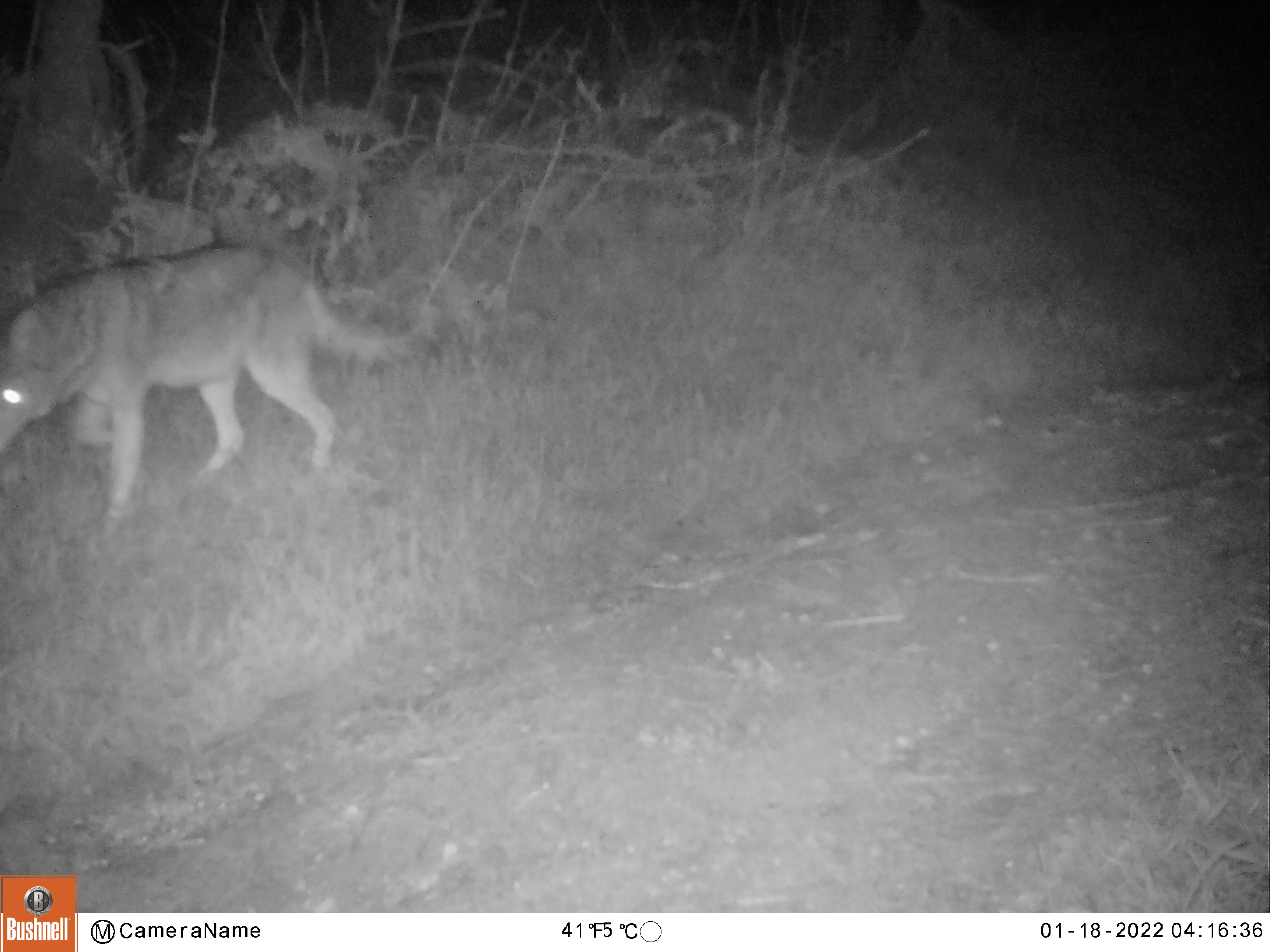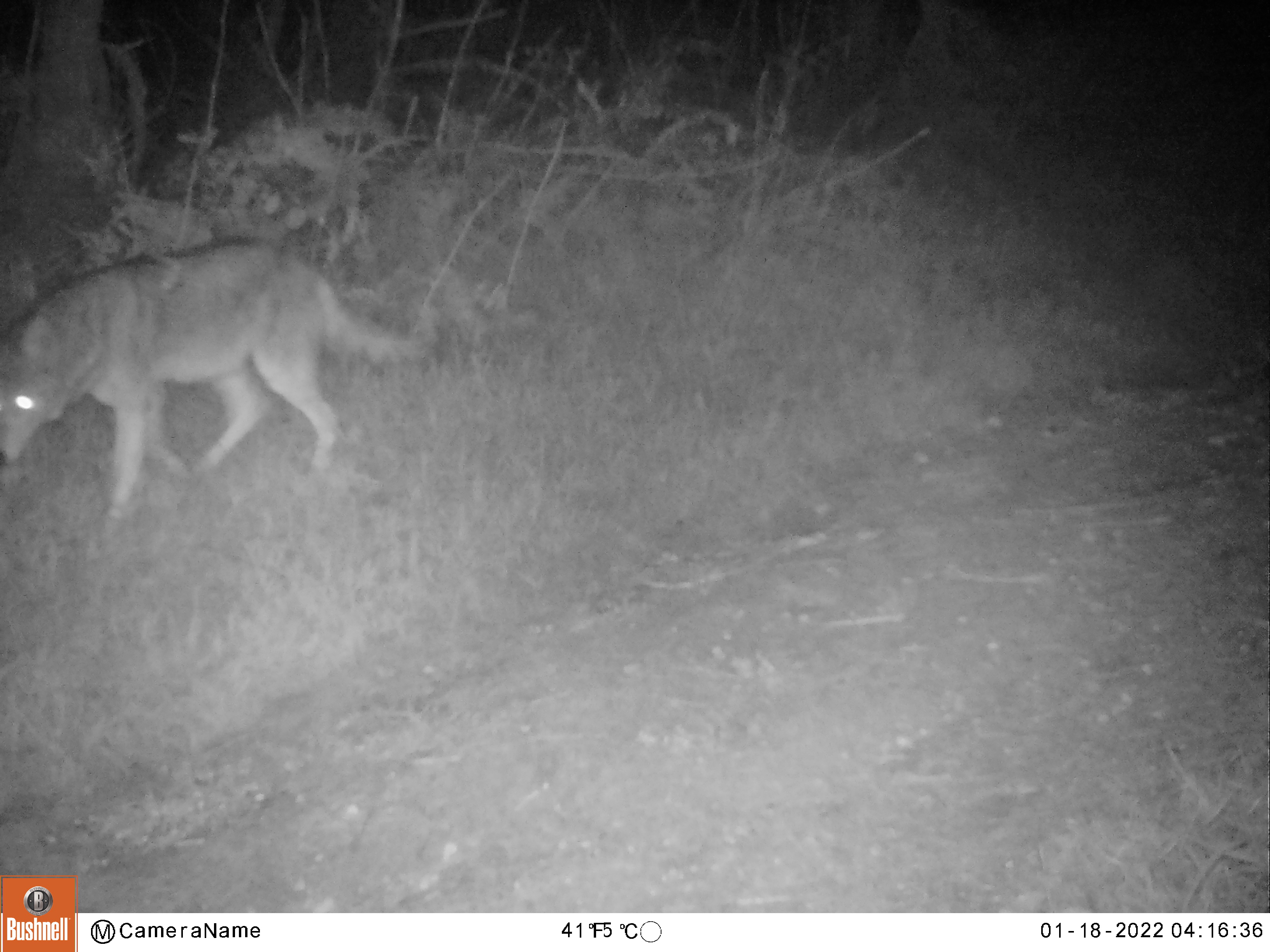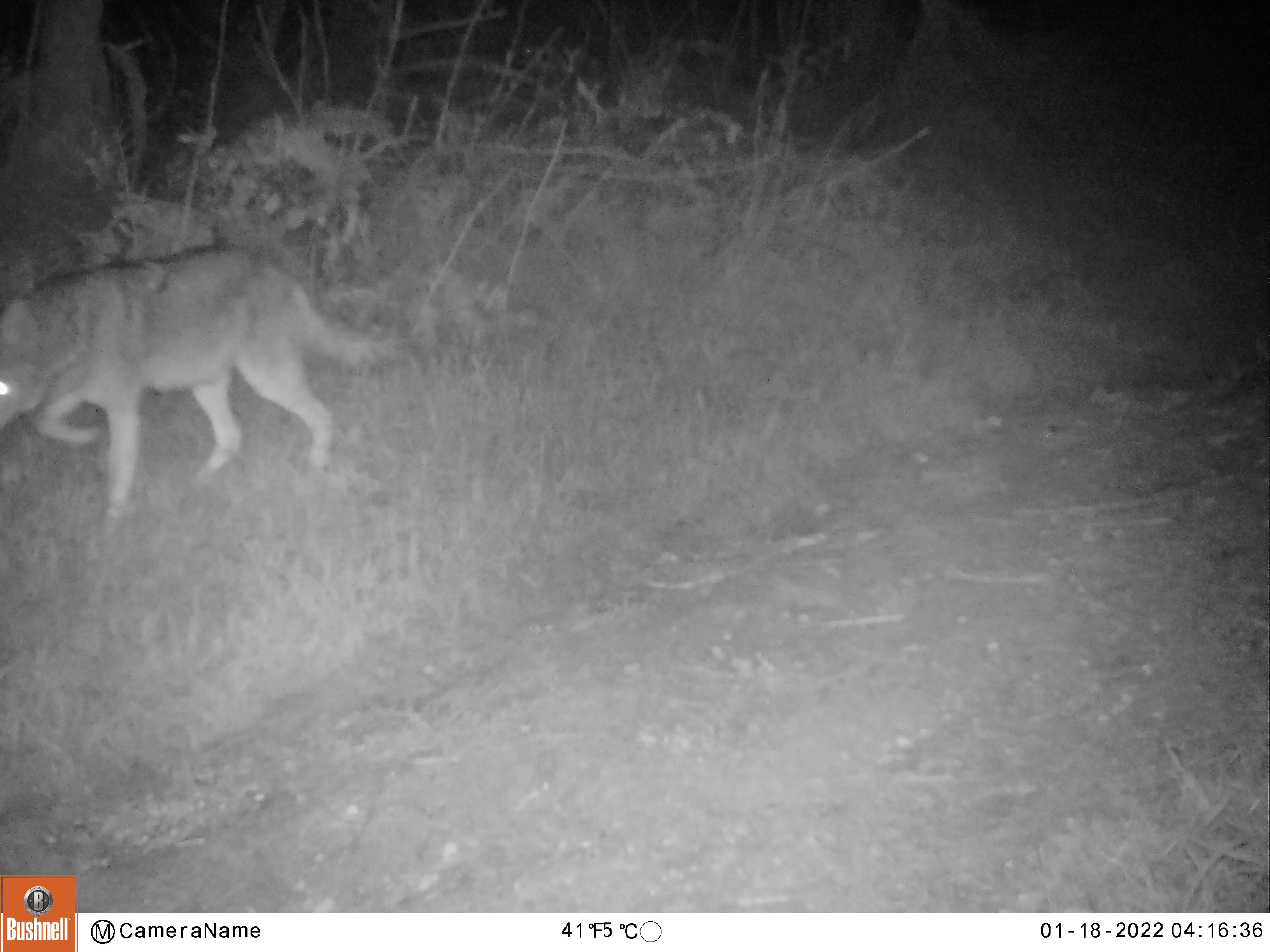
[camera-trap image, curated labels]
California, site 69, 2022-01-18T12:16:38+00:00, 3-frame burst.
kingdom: Animalia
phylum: Chordata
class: Mammalia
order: Carnivora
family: Canidae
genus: Canis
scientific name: Canis latrans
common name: coyote